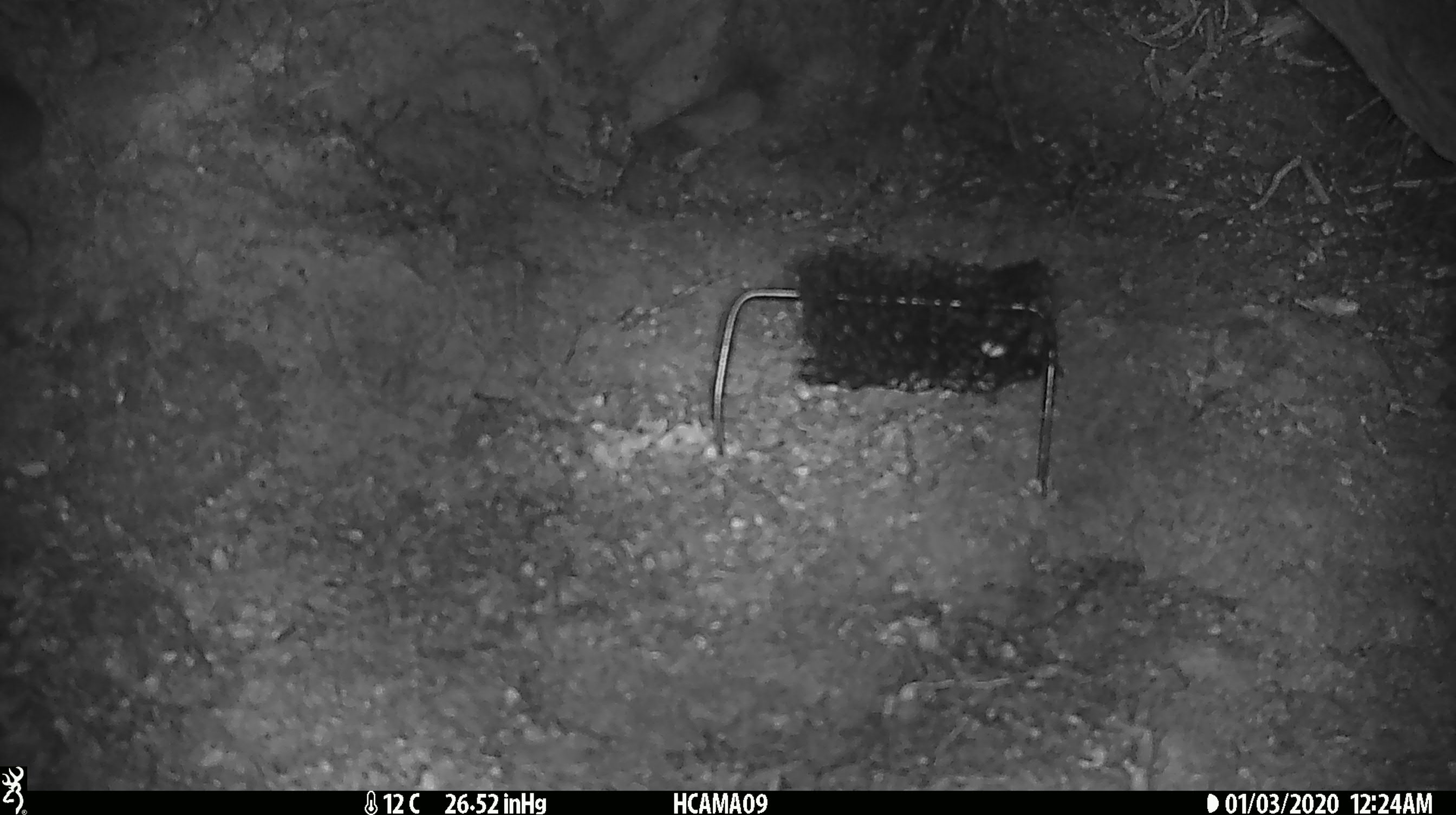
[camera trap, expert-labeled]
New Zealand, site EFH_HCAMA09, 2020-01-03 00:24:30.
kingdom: Animalia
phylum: Chordata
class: Mammalia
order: Rodentia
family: Muridae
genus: Mus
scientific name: Mus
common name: mouse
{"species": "mouse (Mus)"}